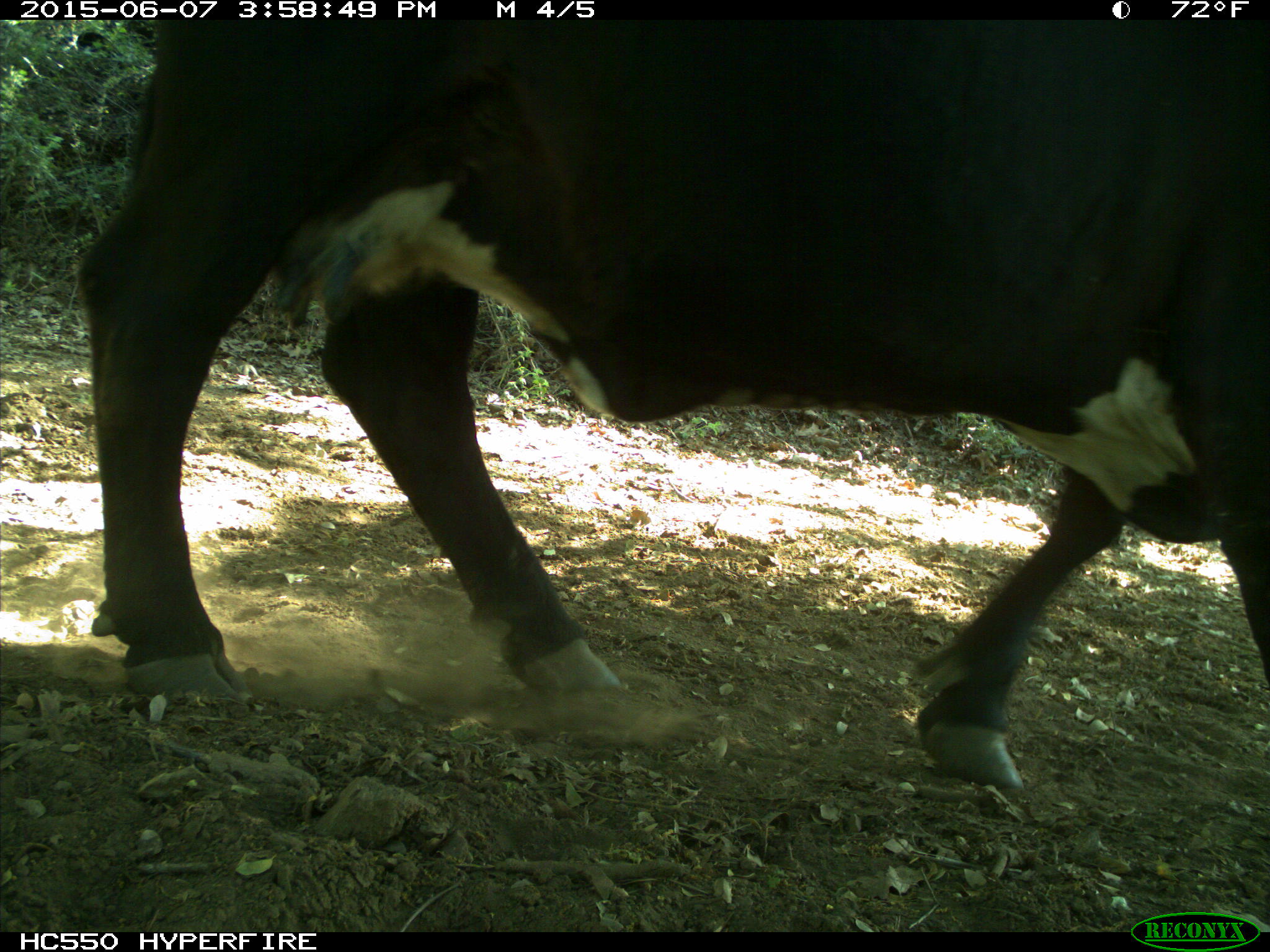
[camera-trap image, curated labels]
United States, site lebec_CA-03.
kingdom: Animalia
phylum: Chordata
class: Mammalia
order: Artiodactyla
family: Bovidae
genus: Bos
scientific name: Bos taurus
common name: domestic cow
Bos taurus (domestic cow).